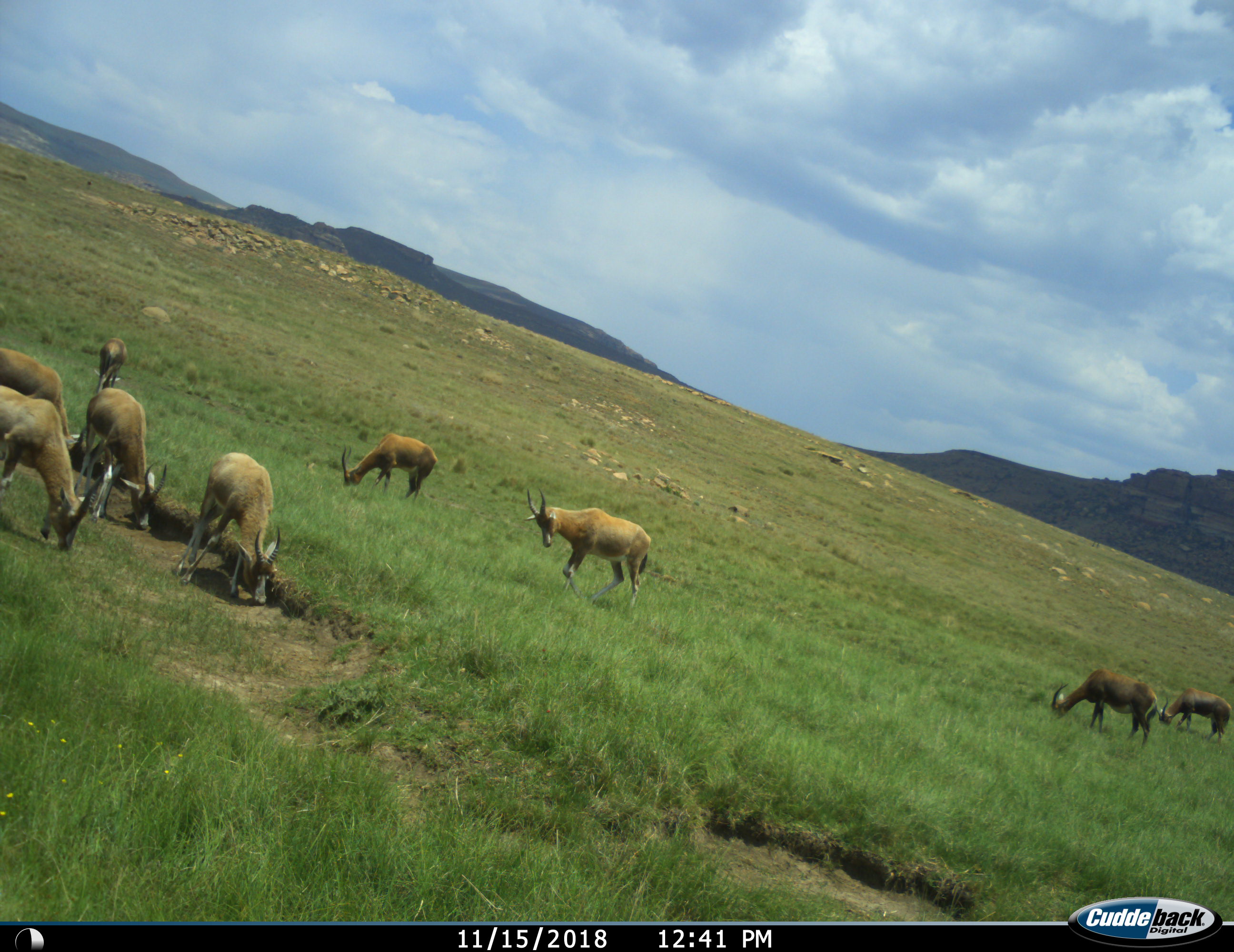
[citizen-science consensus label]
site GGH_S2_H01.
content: unidentified animal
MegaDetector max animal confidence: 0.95